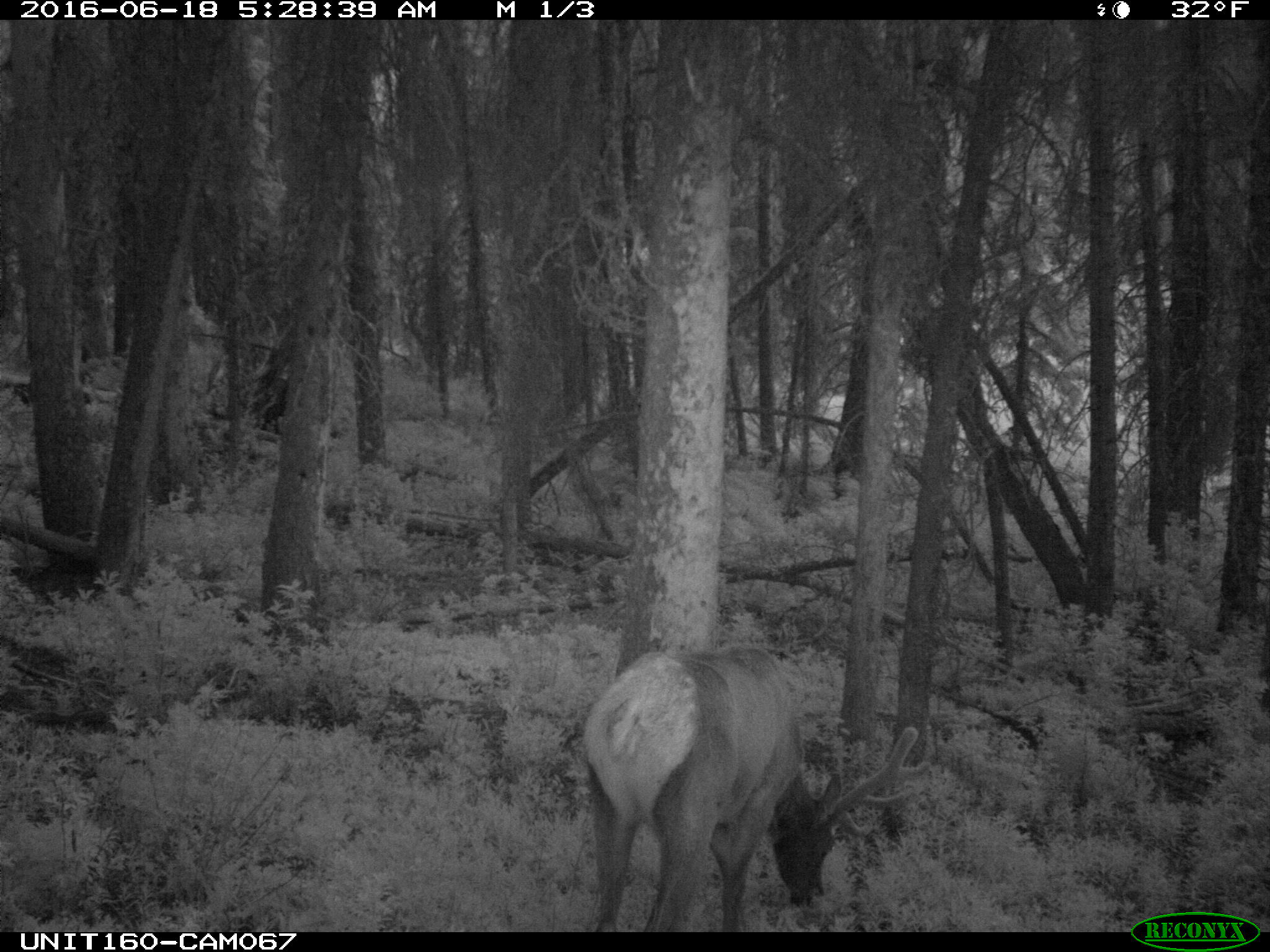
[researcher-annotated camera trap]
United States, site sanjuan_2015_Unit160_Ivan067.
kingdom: Animalia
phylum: Chordata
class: Mammalia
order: Artiodactyla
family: Cervidae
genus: Cervus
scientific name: Cervus elaphus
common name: red deer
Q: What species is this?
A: Cervus elaphus (red deer).